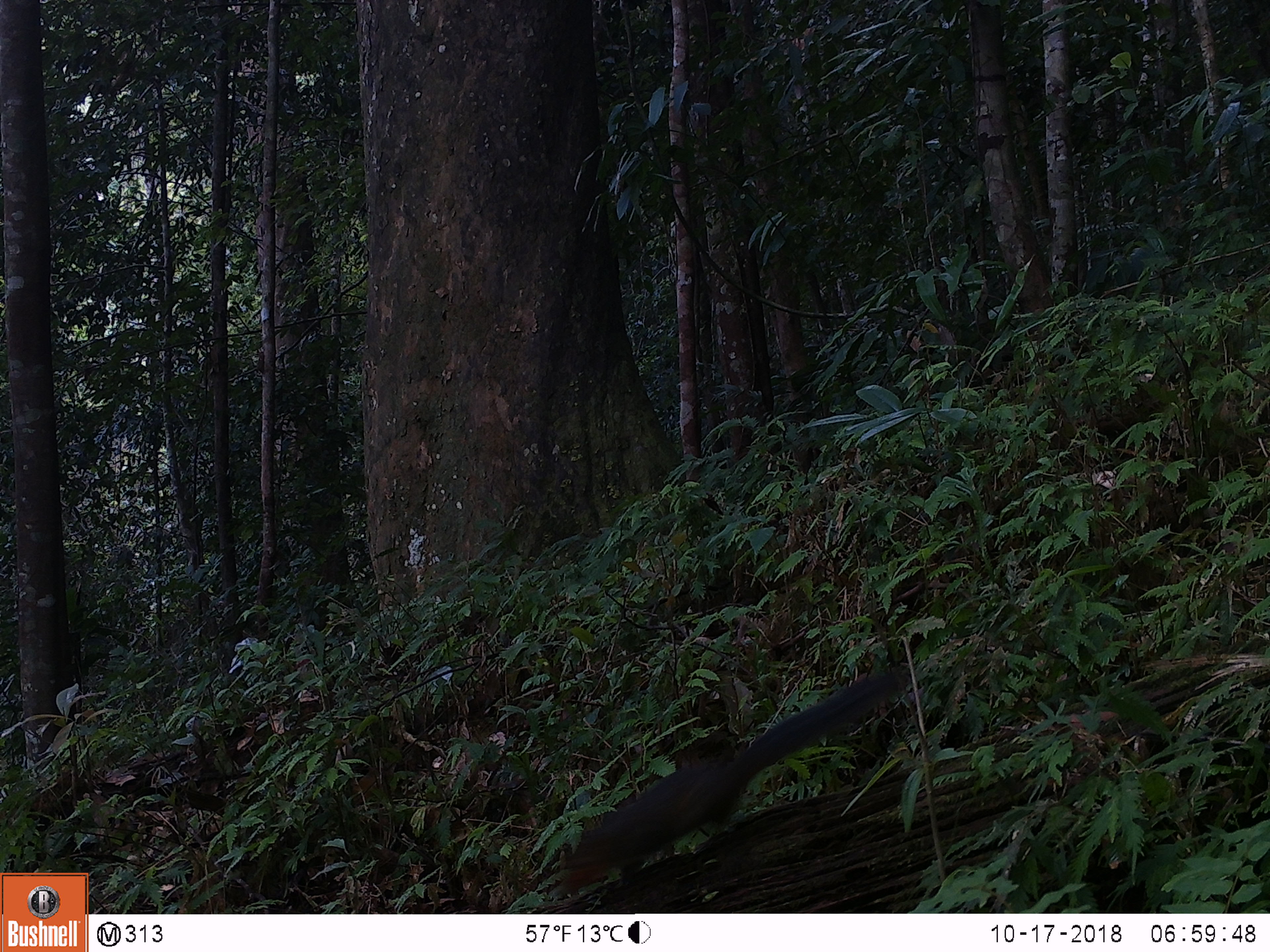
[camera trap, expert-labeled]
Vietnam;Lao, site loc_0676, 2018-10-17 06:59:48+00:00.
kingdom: Animalia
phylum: Chordata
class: Mammalia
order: Rodentia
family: Sciuridae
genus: Dremomys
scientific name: Dremomys rufigenis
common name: red-cheeked squirrel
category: red cheeked squirrel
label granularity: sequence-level